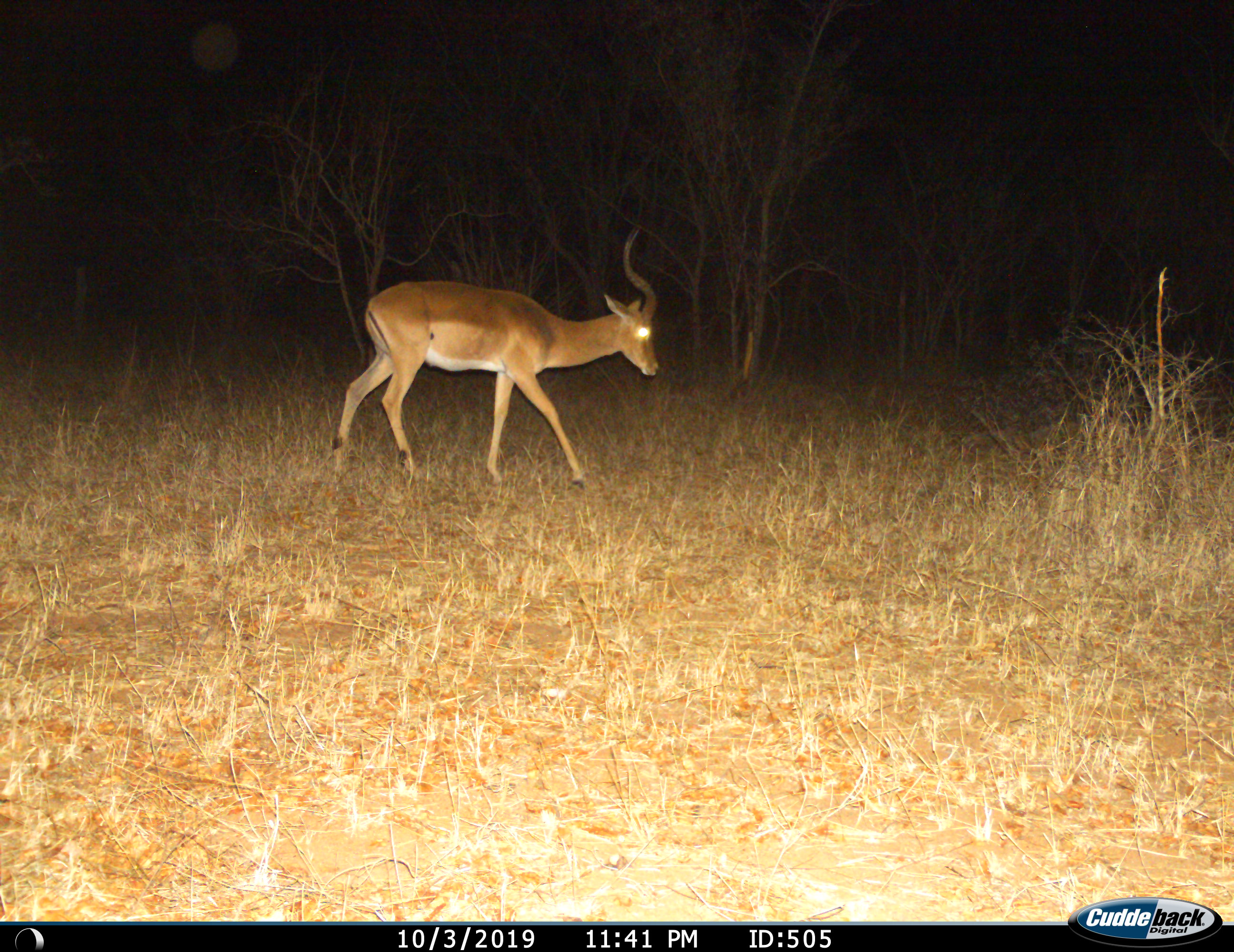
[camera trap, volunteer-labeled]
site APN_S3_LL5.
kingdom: Animalia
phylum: Chordata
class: Mammalia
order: Artiodactyla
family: Bovidae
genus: Aepyceros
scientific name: Aepyceros melampus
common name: impala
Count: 1.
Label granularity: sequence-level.